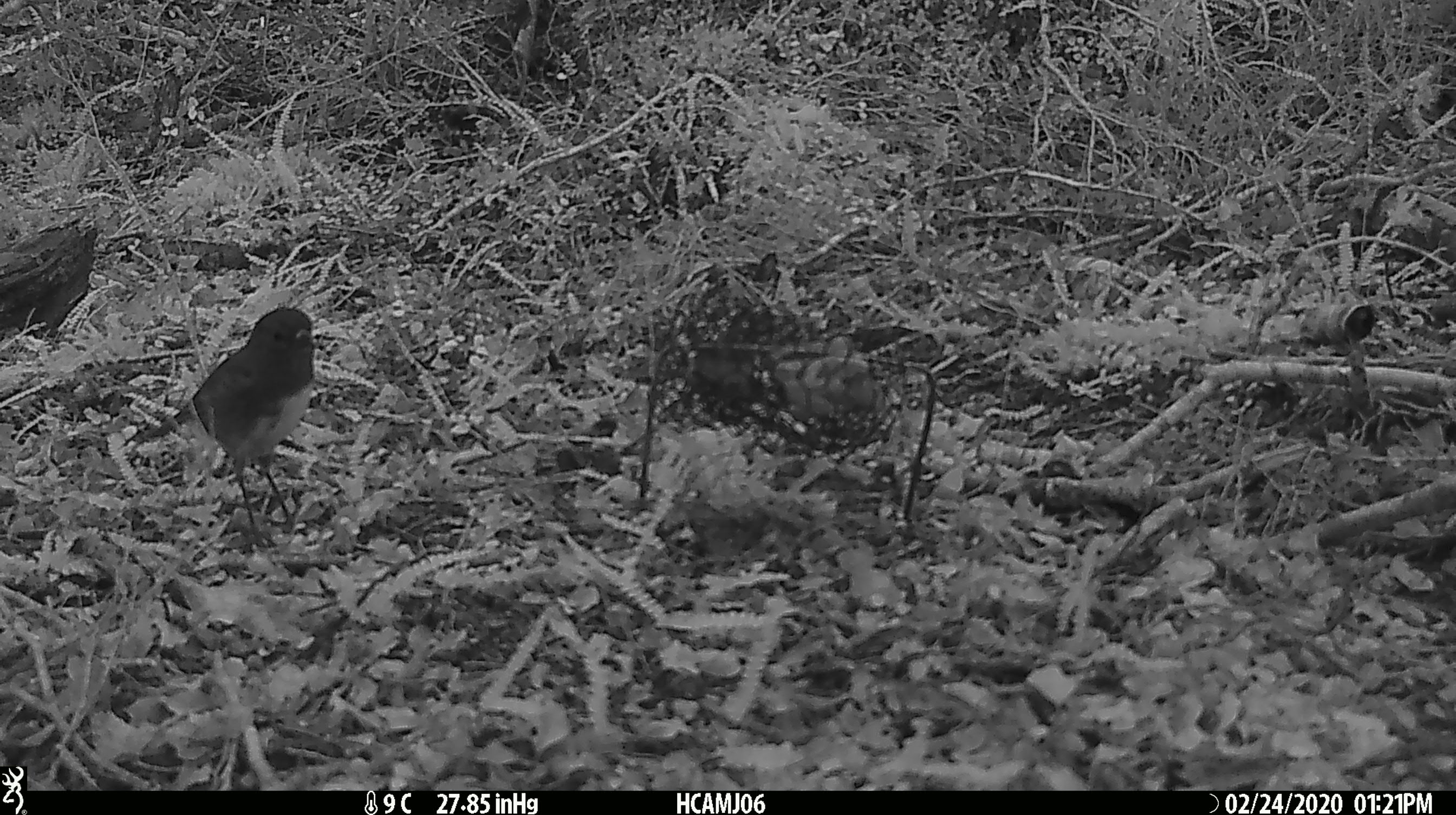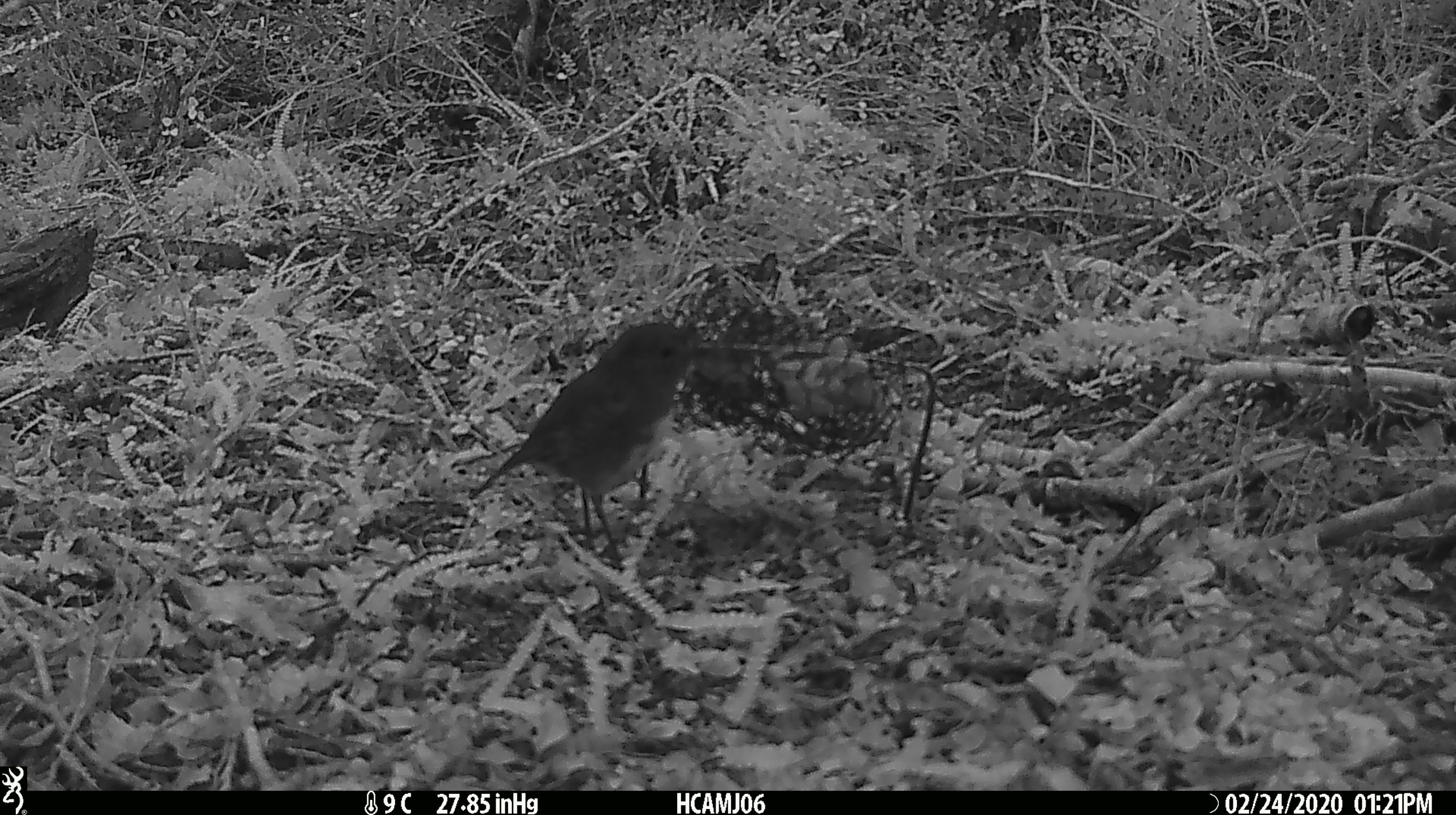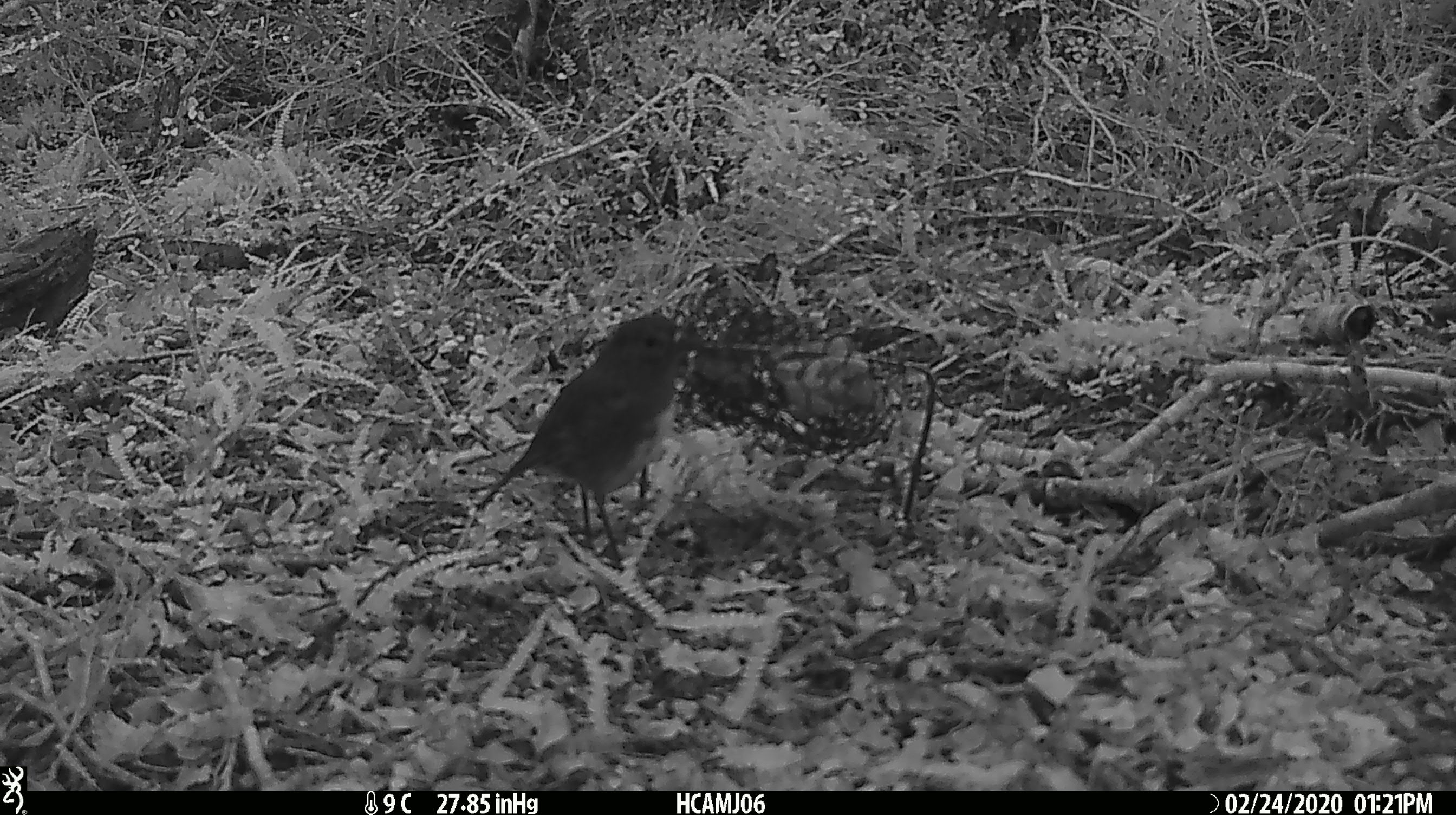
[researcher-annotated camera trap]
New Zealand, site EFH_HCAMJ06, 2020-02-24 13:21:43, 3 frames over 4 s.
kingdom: Animalia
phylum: Chordata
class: Aves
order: Passeriformes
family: Petroicidae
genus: Petroica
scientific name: Petroica australis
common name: new zealand robin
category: robin